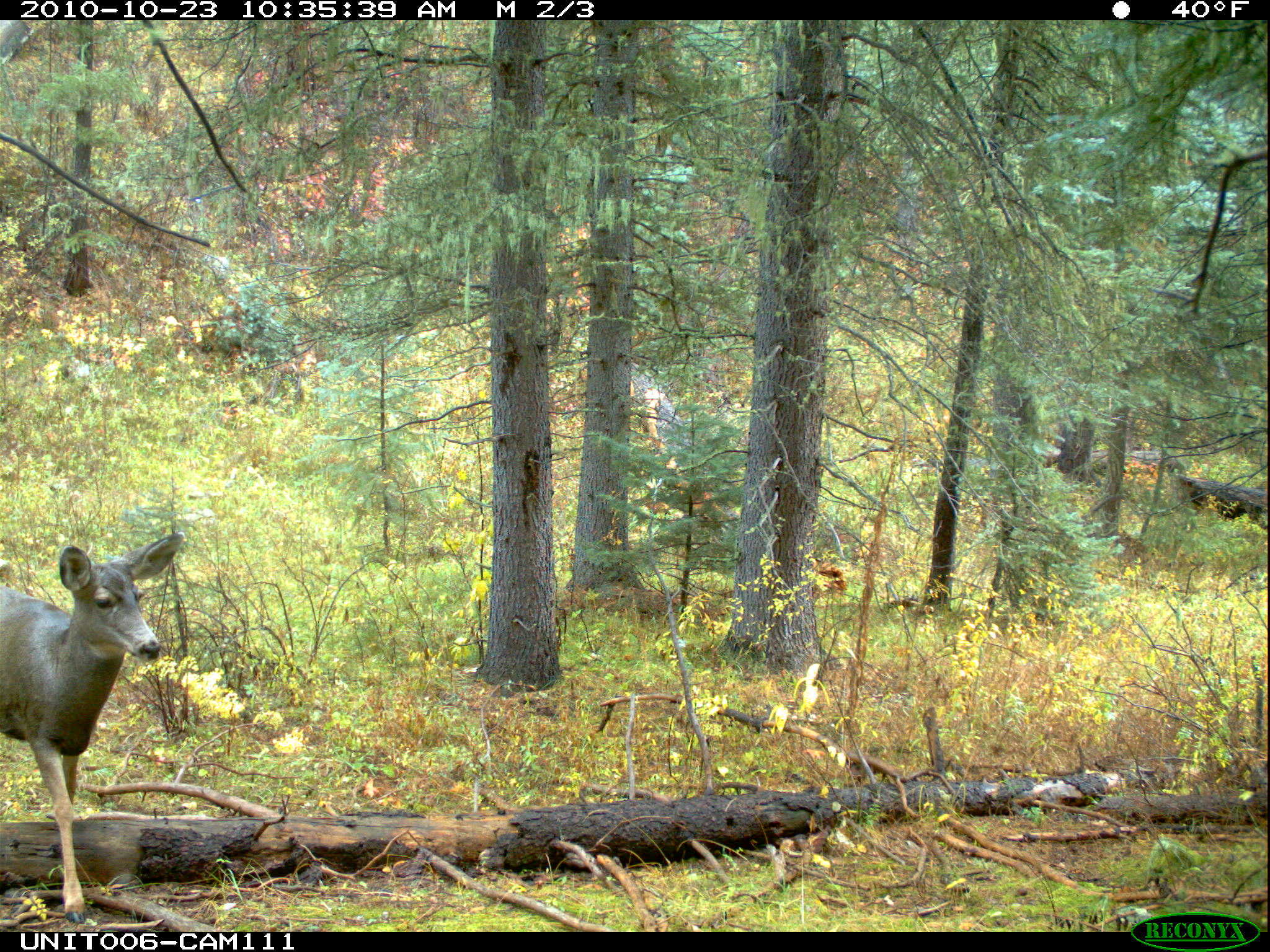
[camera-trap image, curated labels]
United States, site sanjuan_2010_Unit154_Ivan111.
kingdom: Animalia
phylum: Chordata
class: Mammalia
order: Artiodactyla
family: Cervidae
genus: Odocoileus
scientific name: Odocoileus hemionus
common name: mule deer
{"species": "Odocoileus hemionus (mule deer)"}